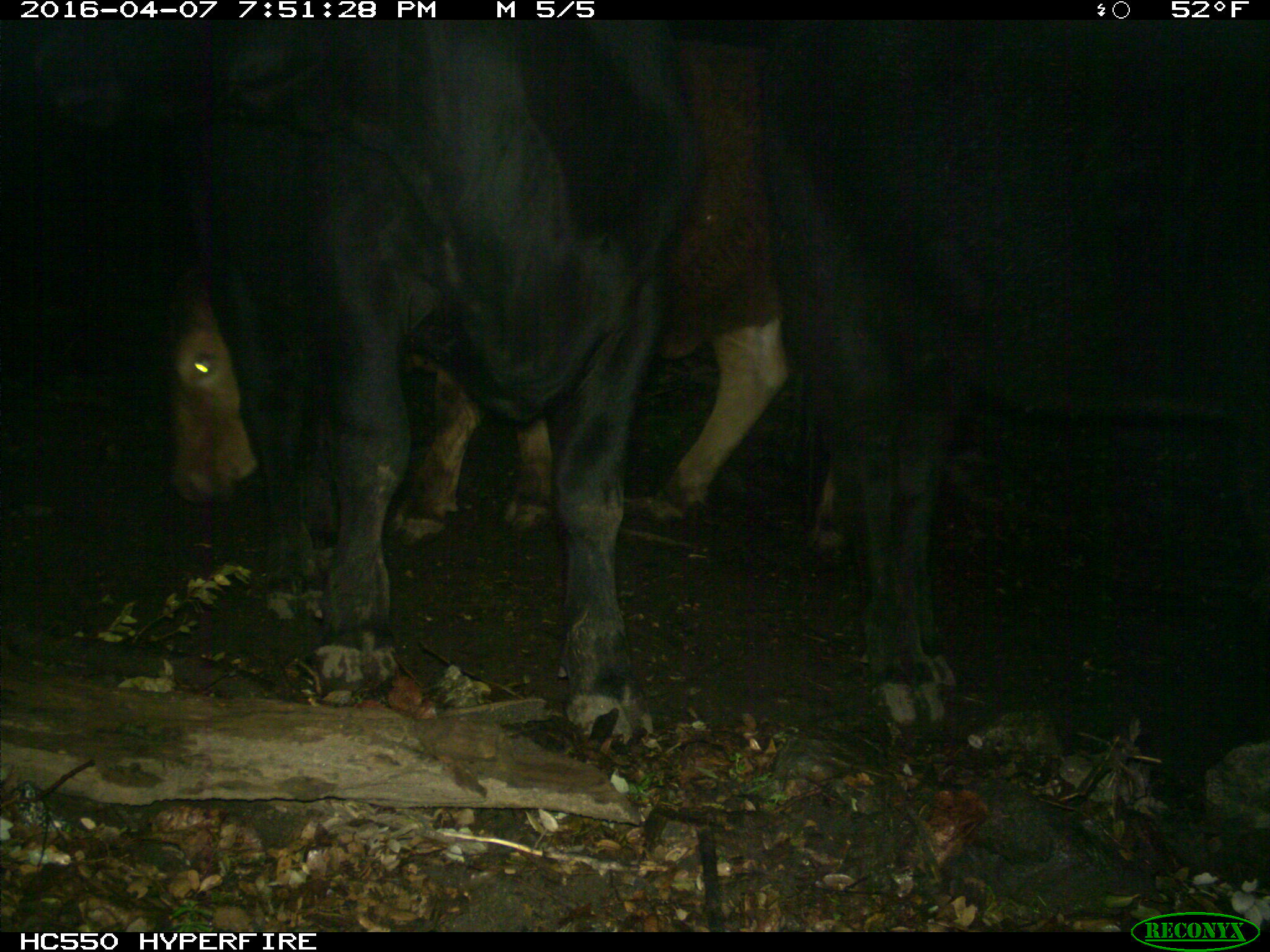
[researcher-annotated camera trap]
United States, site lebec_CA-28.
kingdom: Animalia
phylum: Chordata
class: Mammalia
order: Artiodactyla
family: Bovidae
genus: Bos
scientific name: Bos taurus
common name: domestic cow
Bos taurus (domestic cow).